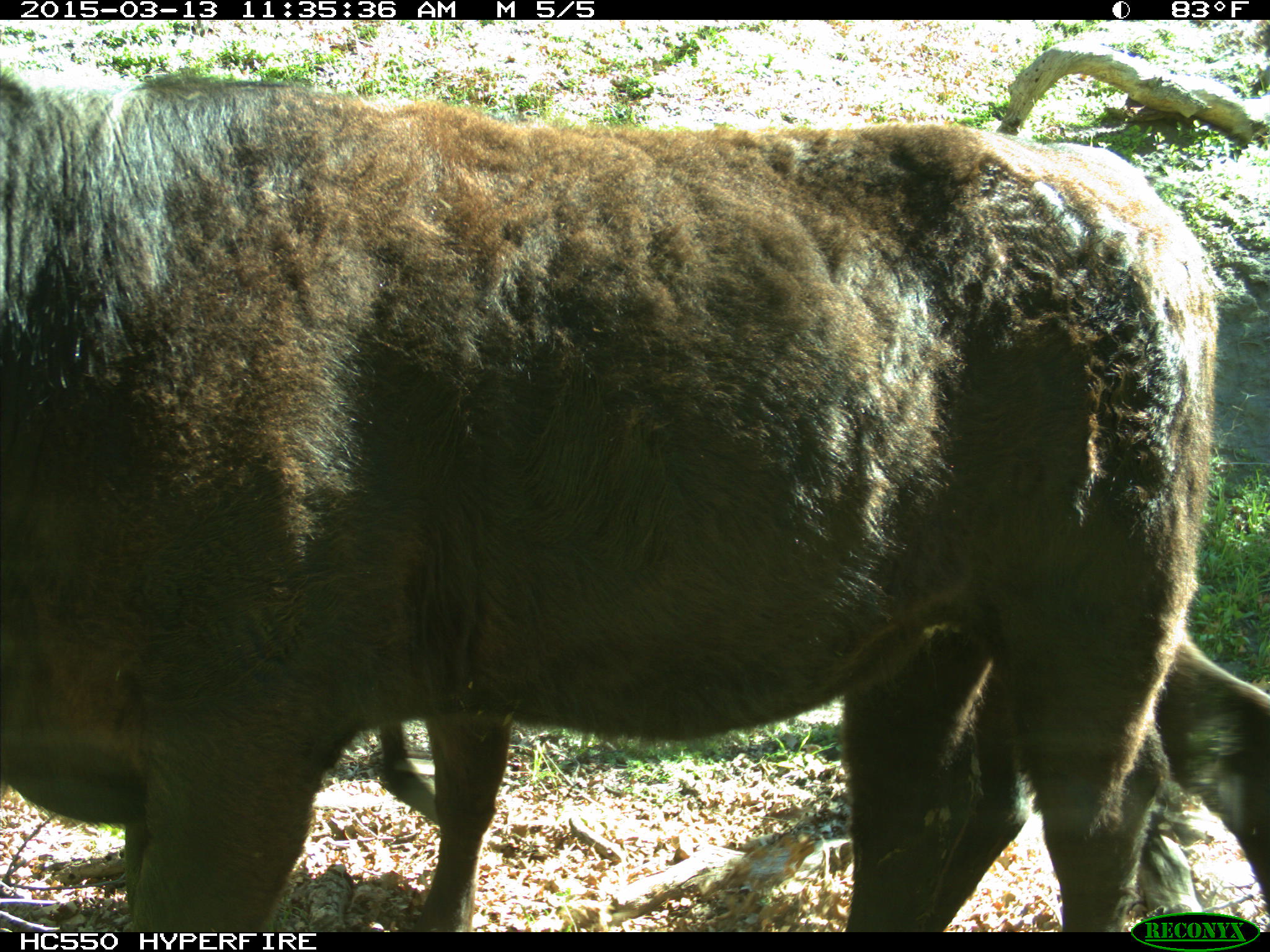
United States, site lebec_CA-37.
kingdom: Animalia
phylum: Chordata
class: Mammalia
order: Artiodactyla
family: Bovidae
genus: Bos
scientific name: Bos taurus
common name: domestic cow